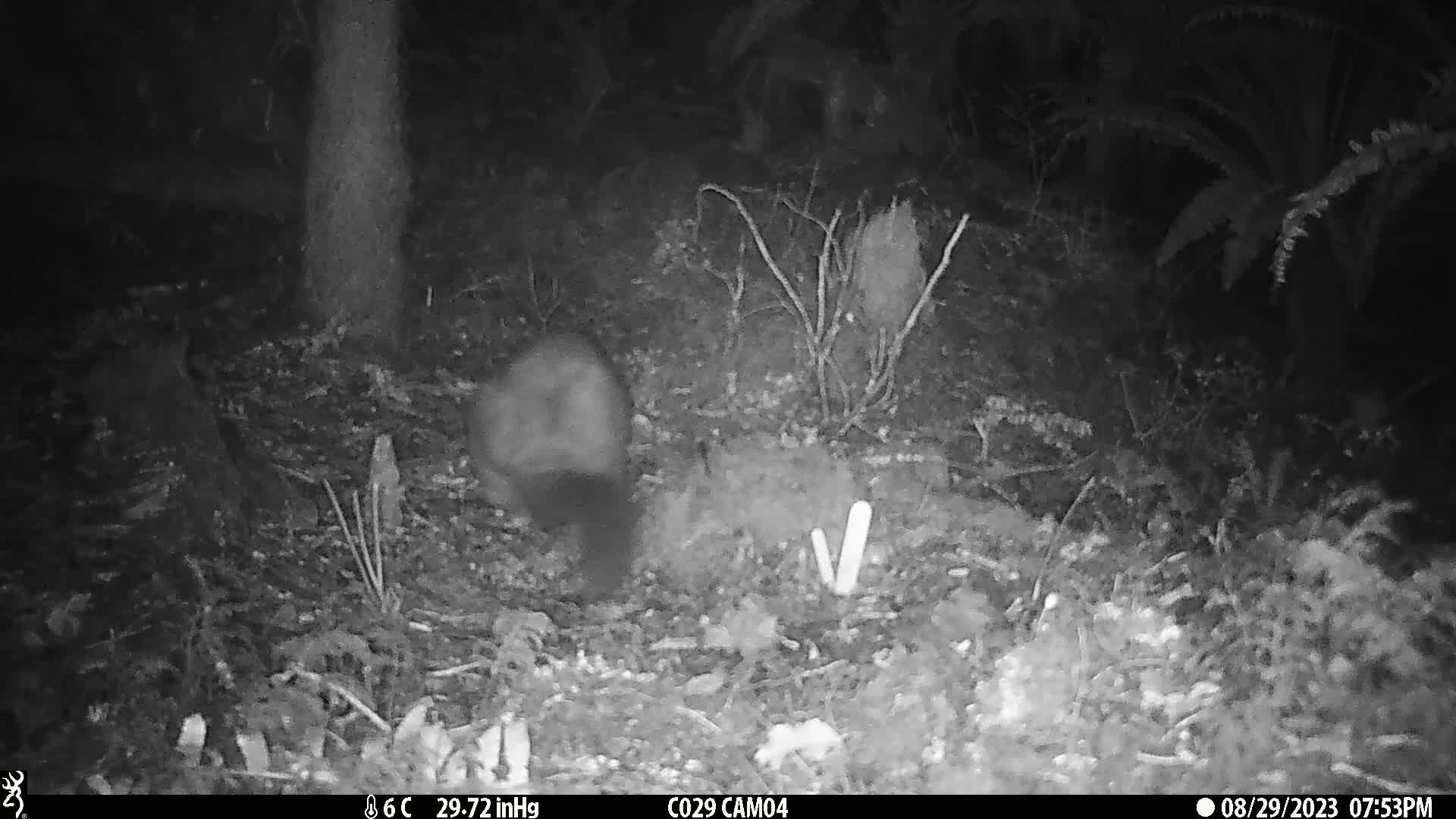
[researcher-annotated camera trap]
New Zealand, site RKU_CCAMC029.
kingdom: Animalia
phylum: Chordata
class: Mammalia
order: Diprotodontia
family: Phalangeridae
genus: Trichosurus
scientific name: Trichosurus vulpecula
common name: common brushtail possum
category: possum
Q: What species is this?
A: Possum (common brushtail possum) (Trichosurus vulpecula).